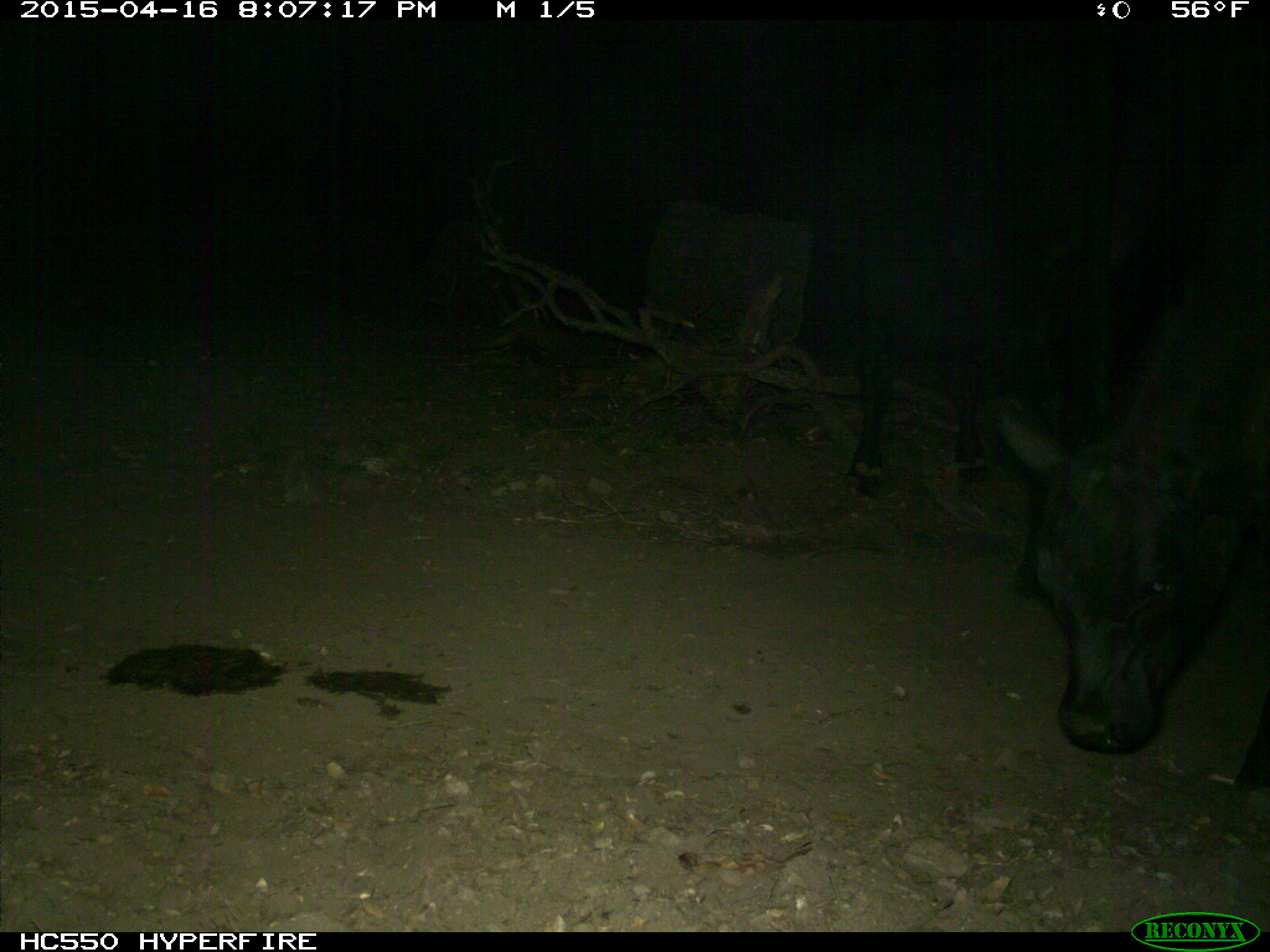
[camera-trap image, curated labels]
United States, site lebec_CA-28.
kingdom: Animalia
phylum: Chordata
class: Mammalia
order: Artiodactyla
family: Bovidae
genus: Bos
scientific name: Bos taurus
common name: domestic cow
Bos taurus (domestic cow).